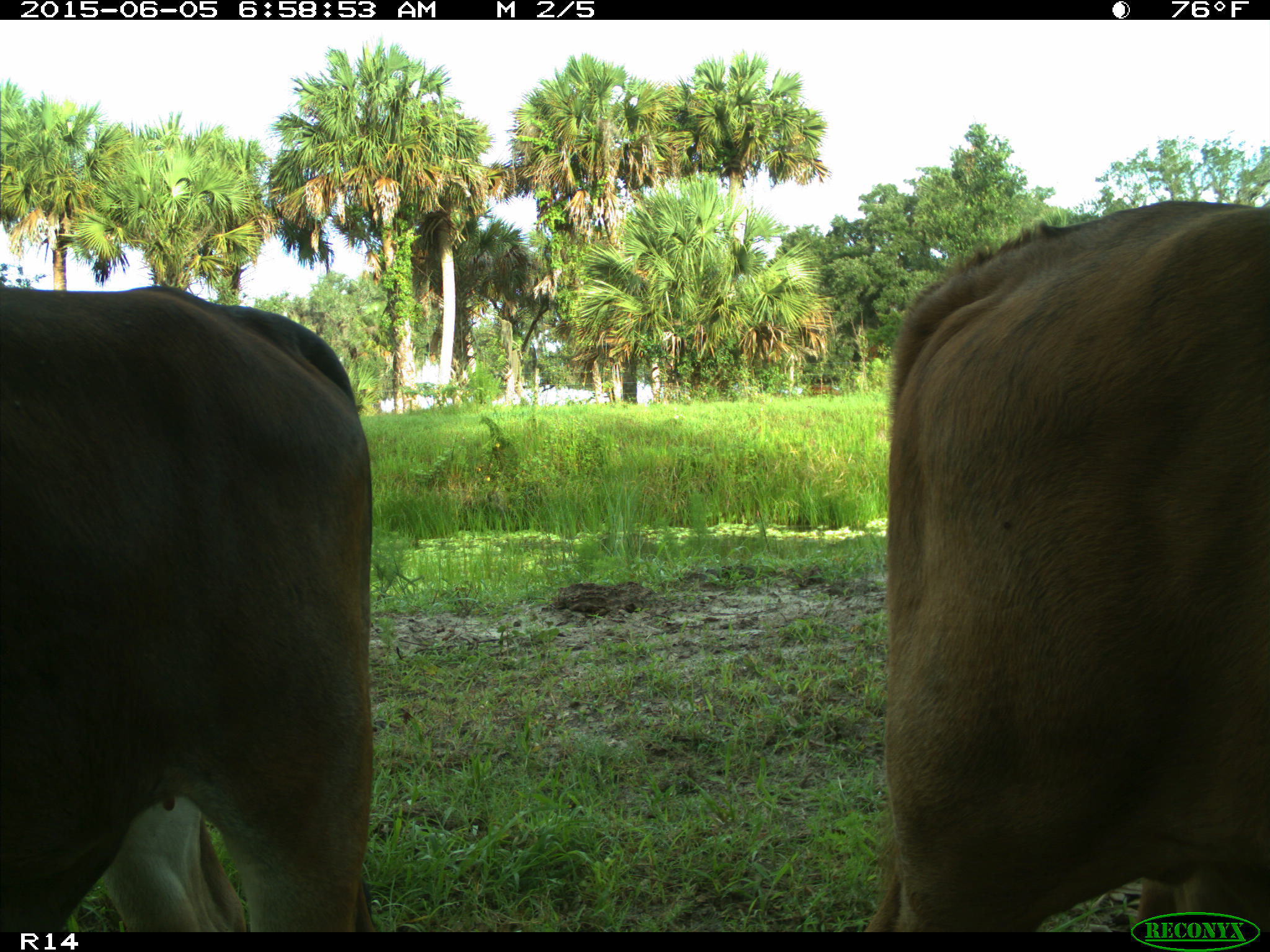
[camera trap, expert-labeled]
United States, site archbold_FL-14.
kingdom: Animalia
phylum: Chordata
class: Mammalia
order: Artiodactyla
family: Bovidae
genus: Bos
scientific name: Bos taurus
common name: domestic cow